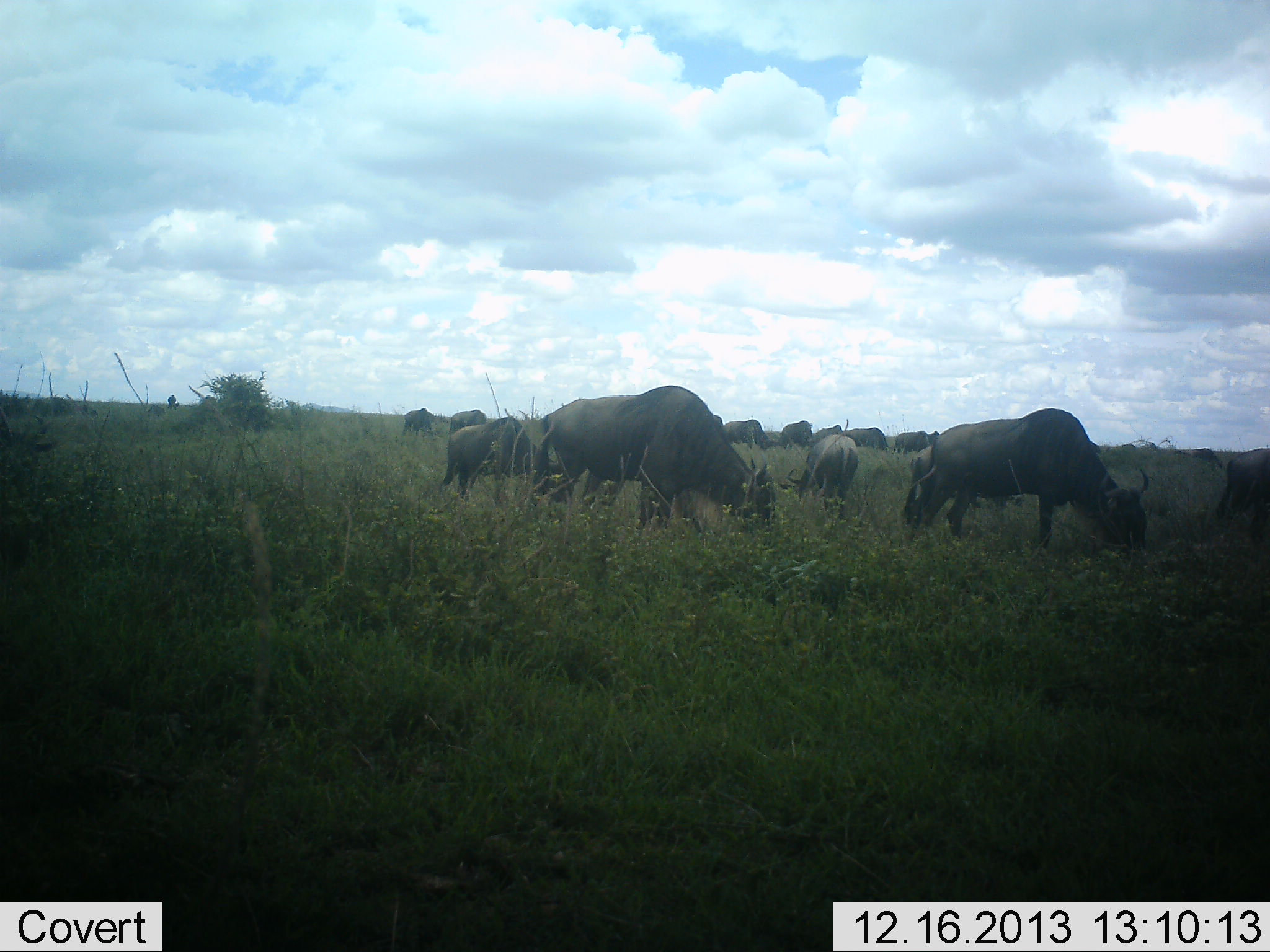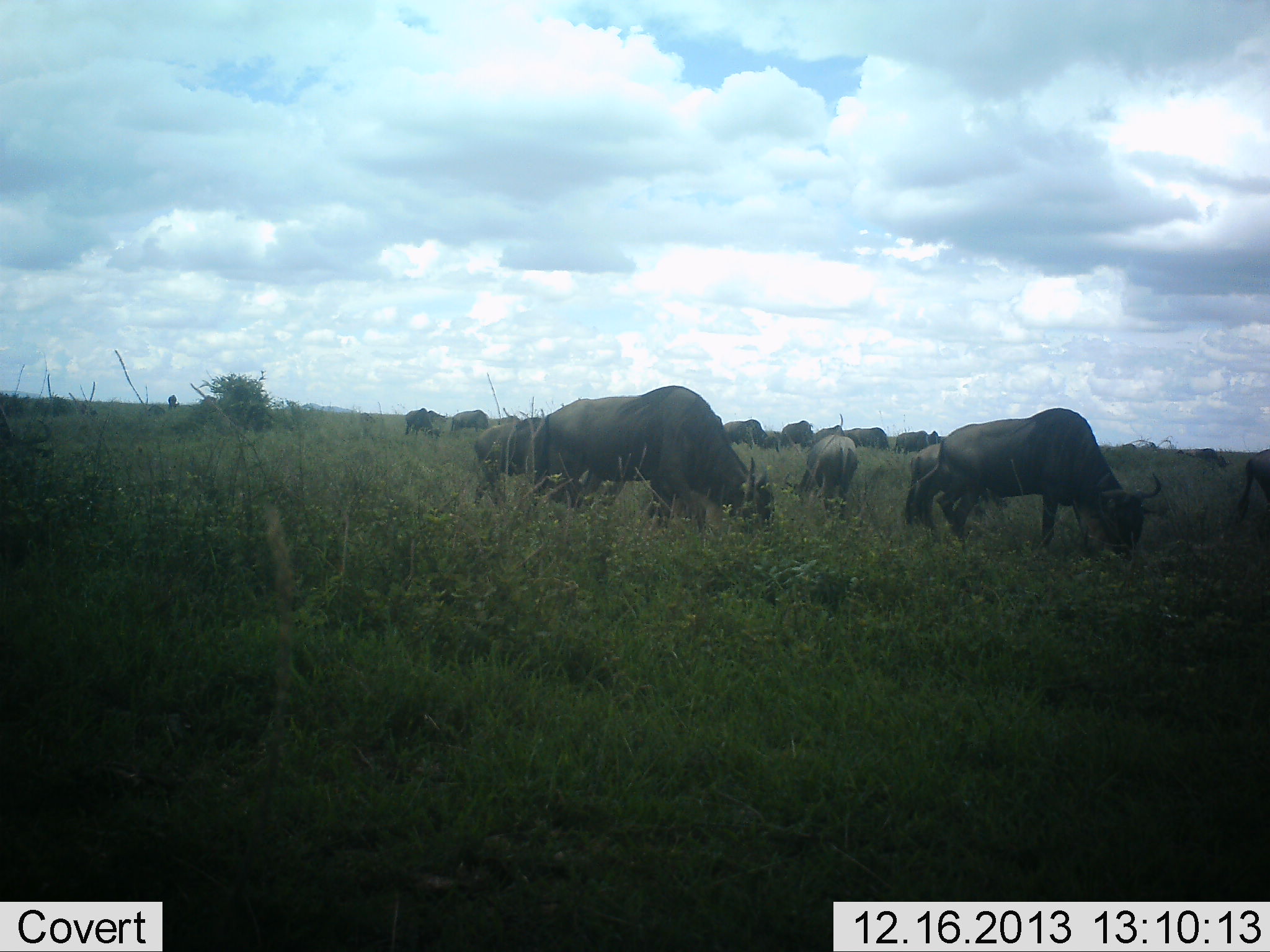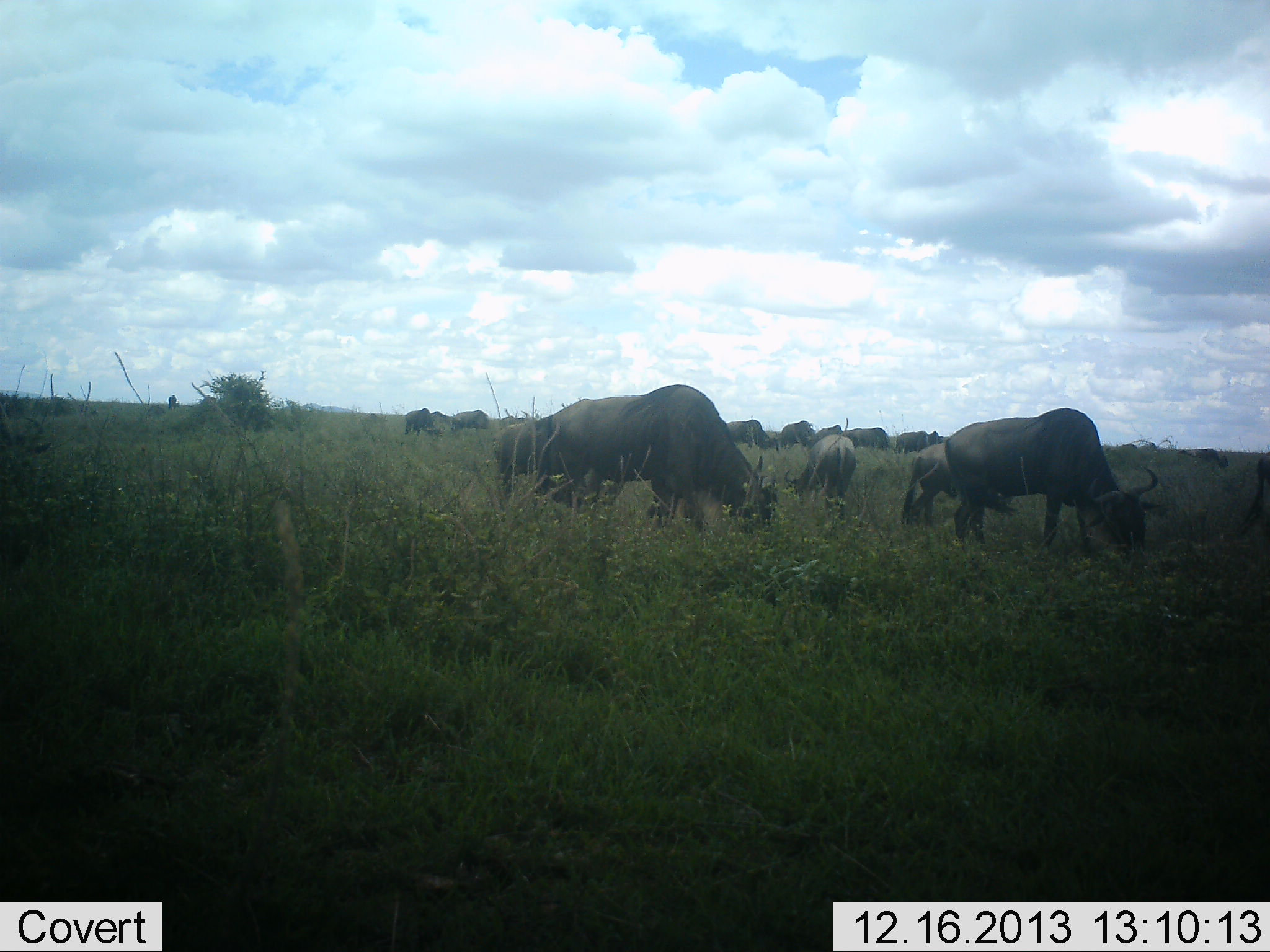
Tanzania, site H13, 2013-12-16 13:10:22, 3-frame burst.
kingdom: Animalia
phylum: Chordata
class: Mammalia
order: Artiodactyla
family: Bovidae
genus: Connochaetes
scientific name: Connochaetes taurinus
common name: blue wildebeest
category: wildebeest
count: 11-50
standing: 20%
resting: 0%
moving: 20%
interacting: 0%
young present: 0%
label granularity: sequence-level